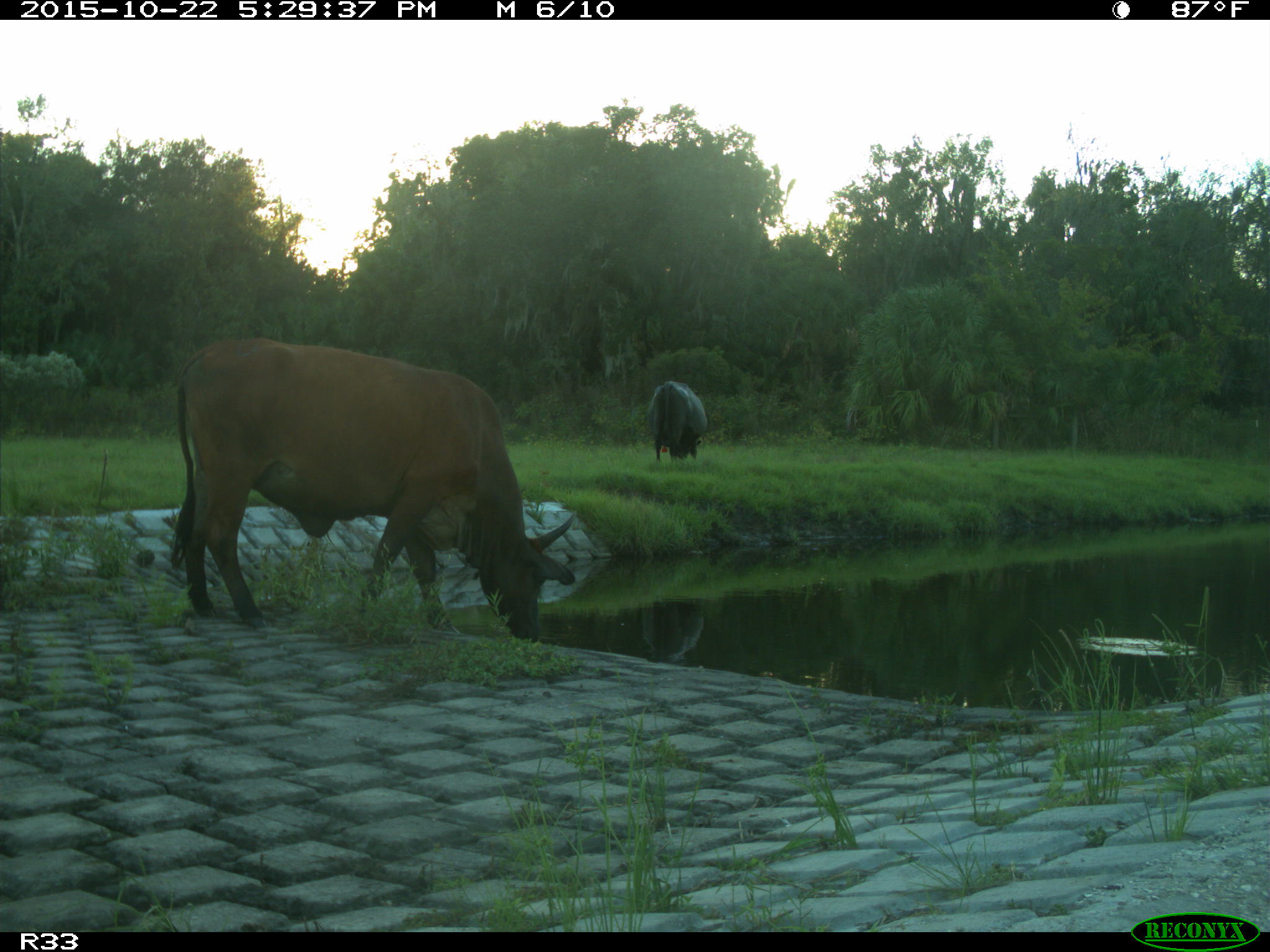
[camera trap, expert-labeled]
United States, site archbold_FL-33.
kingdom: Animalia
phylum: Chordata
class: Mammalia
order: Artiodactyla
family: Bovidae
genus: Bos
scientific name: Bos taurus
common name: domestic cow